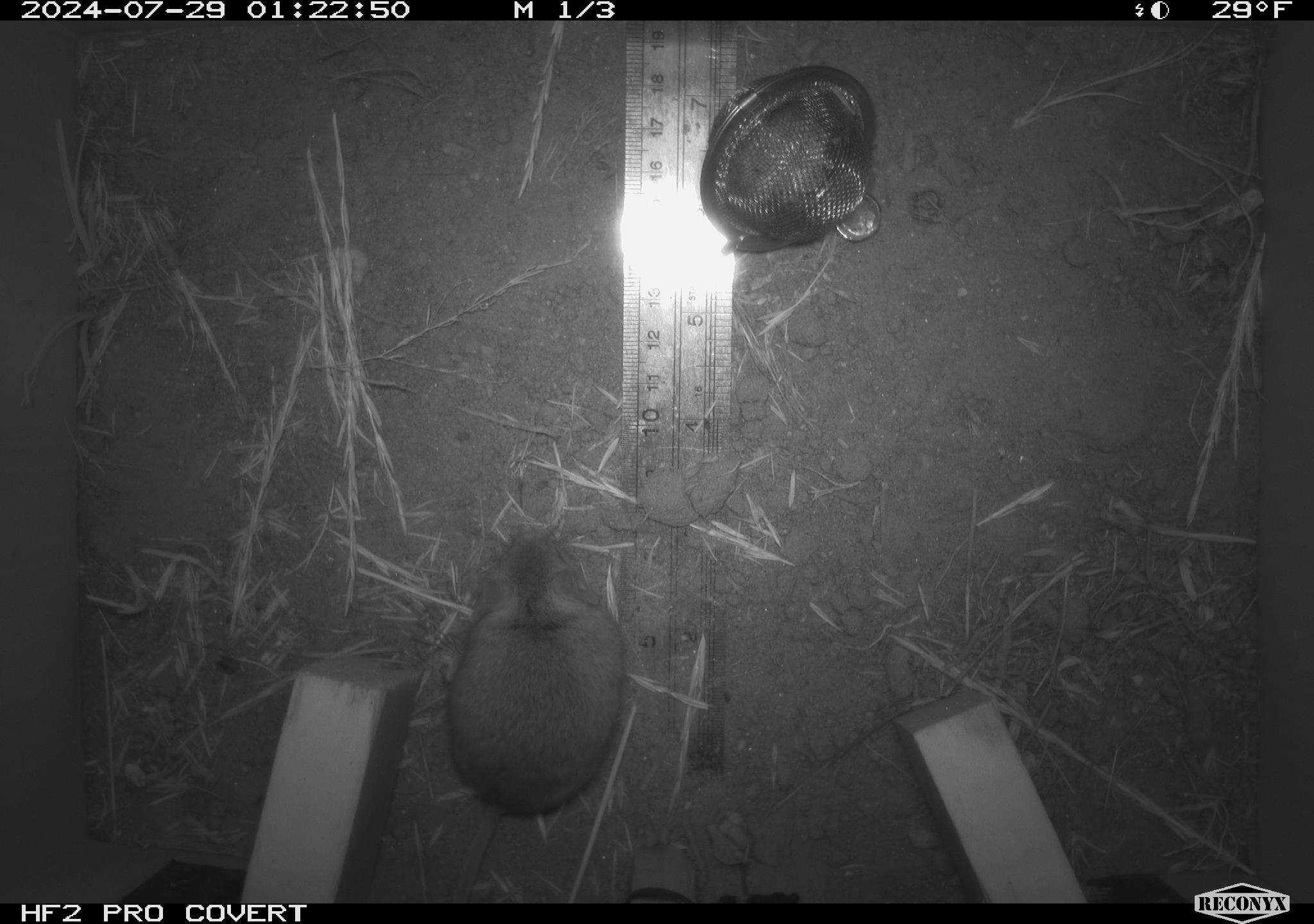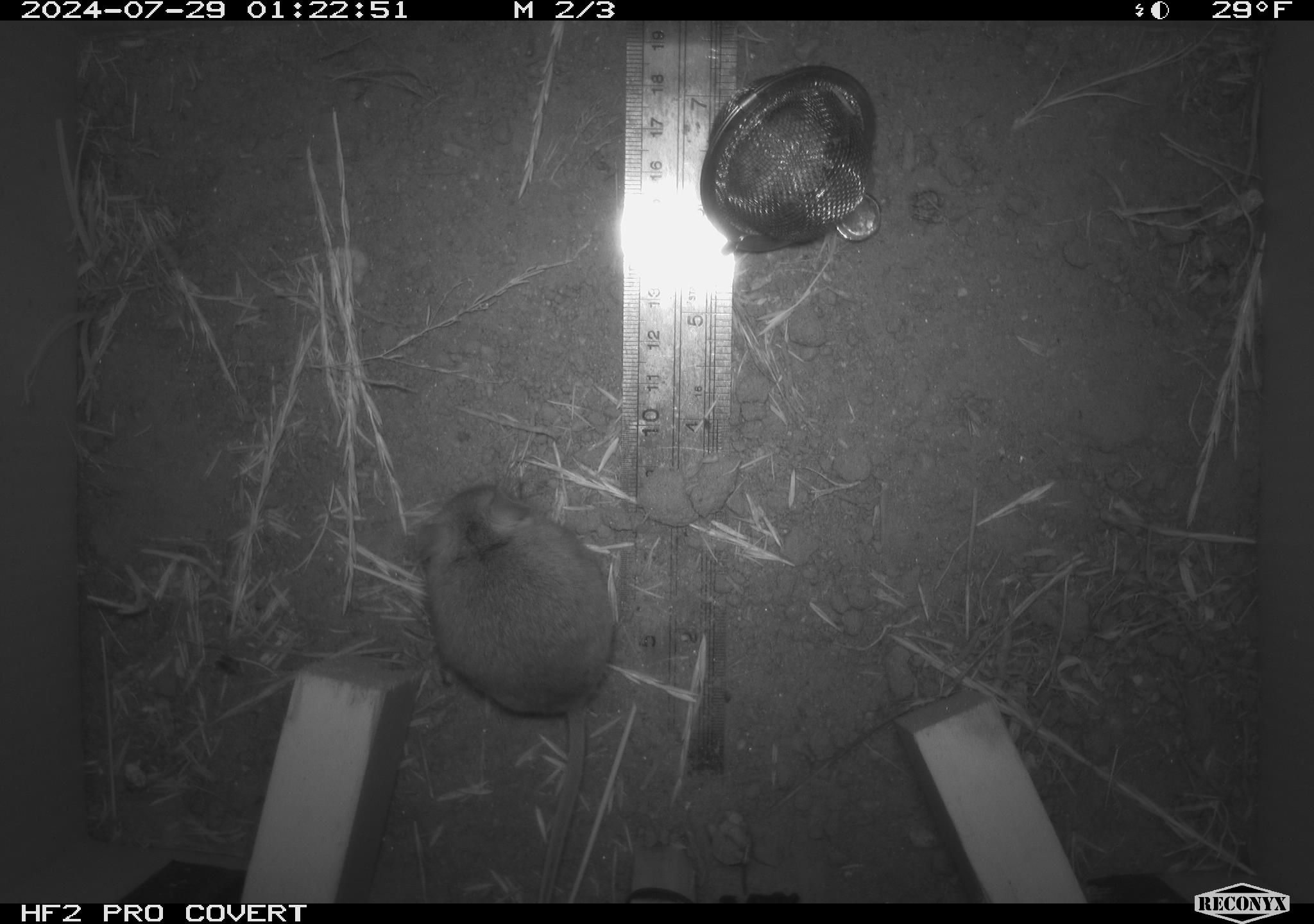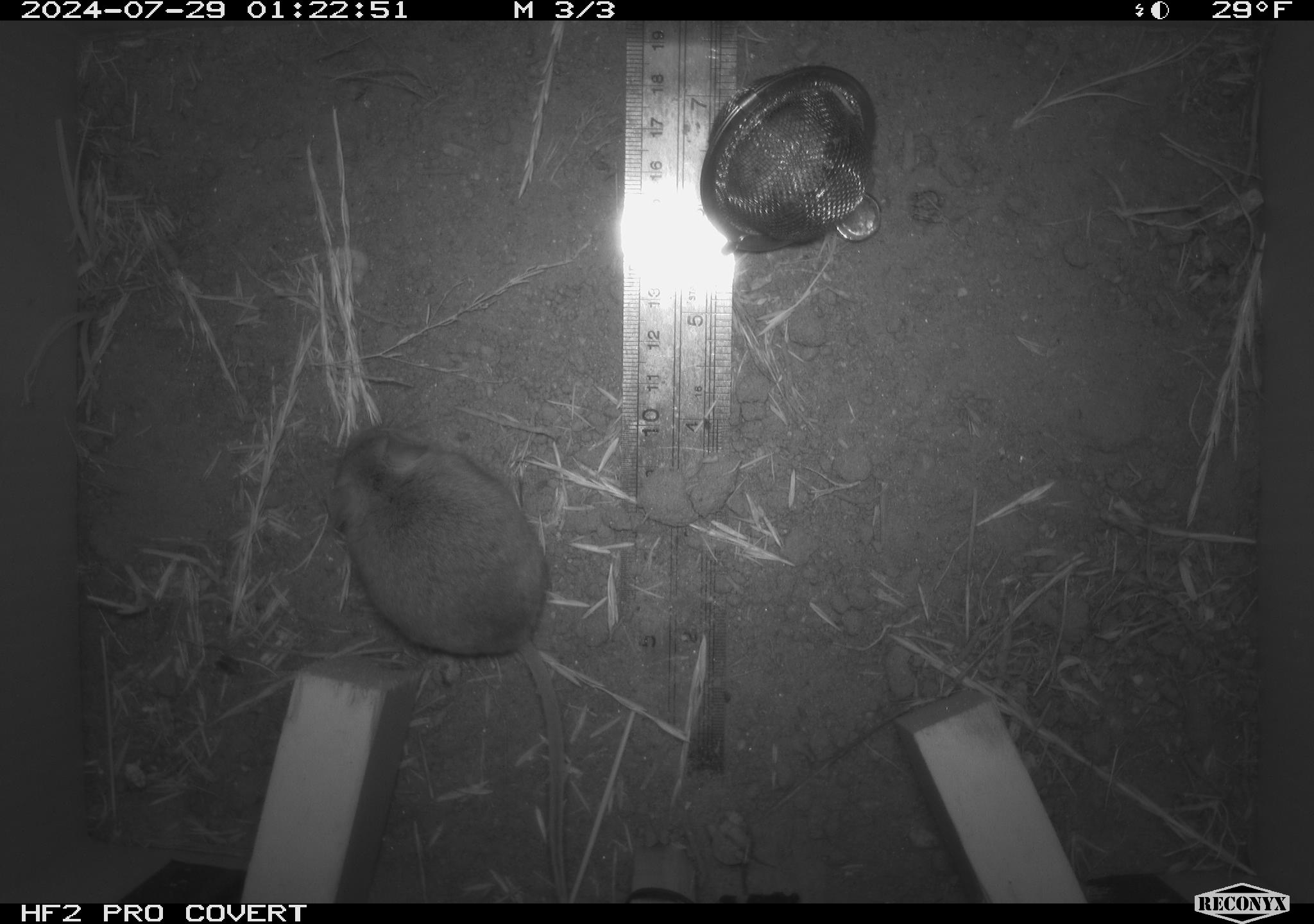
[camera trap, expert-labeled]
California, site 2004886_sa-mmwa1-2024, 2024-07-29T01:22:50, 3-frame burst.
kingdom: Animalia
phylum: Chordata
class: Mammalia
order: Rodentia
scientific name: Rodentia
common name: mouse species